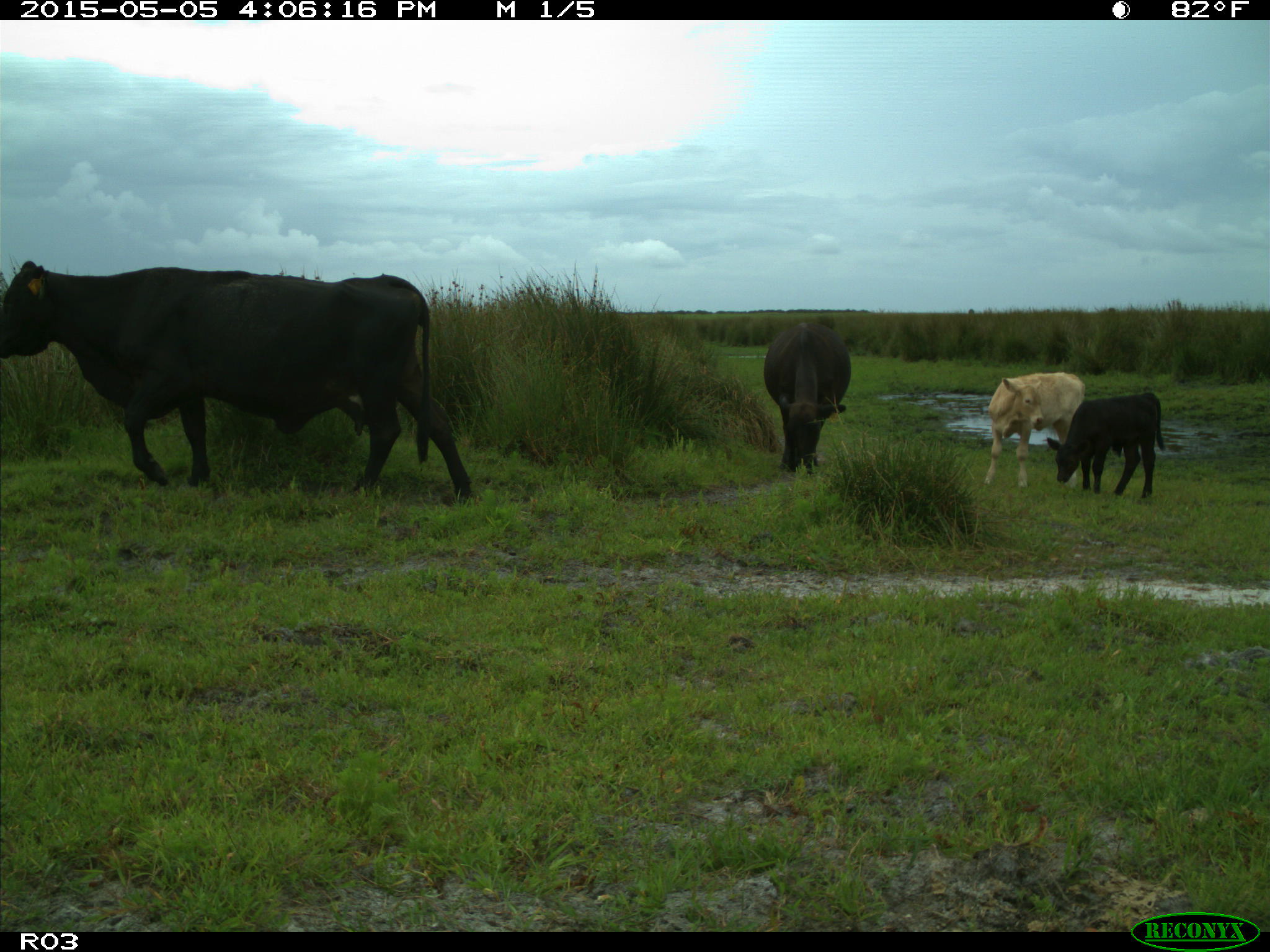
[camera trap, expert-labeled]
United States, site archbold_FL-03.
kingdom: Animalia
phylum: Chordata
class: Mammalia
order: Artiodactyla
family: Bovidae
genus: Bos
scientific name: Bos taurus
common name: domestic cow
Bos taurus (domestic cow).